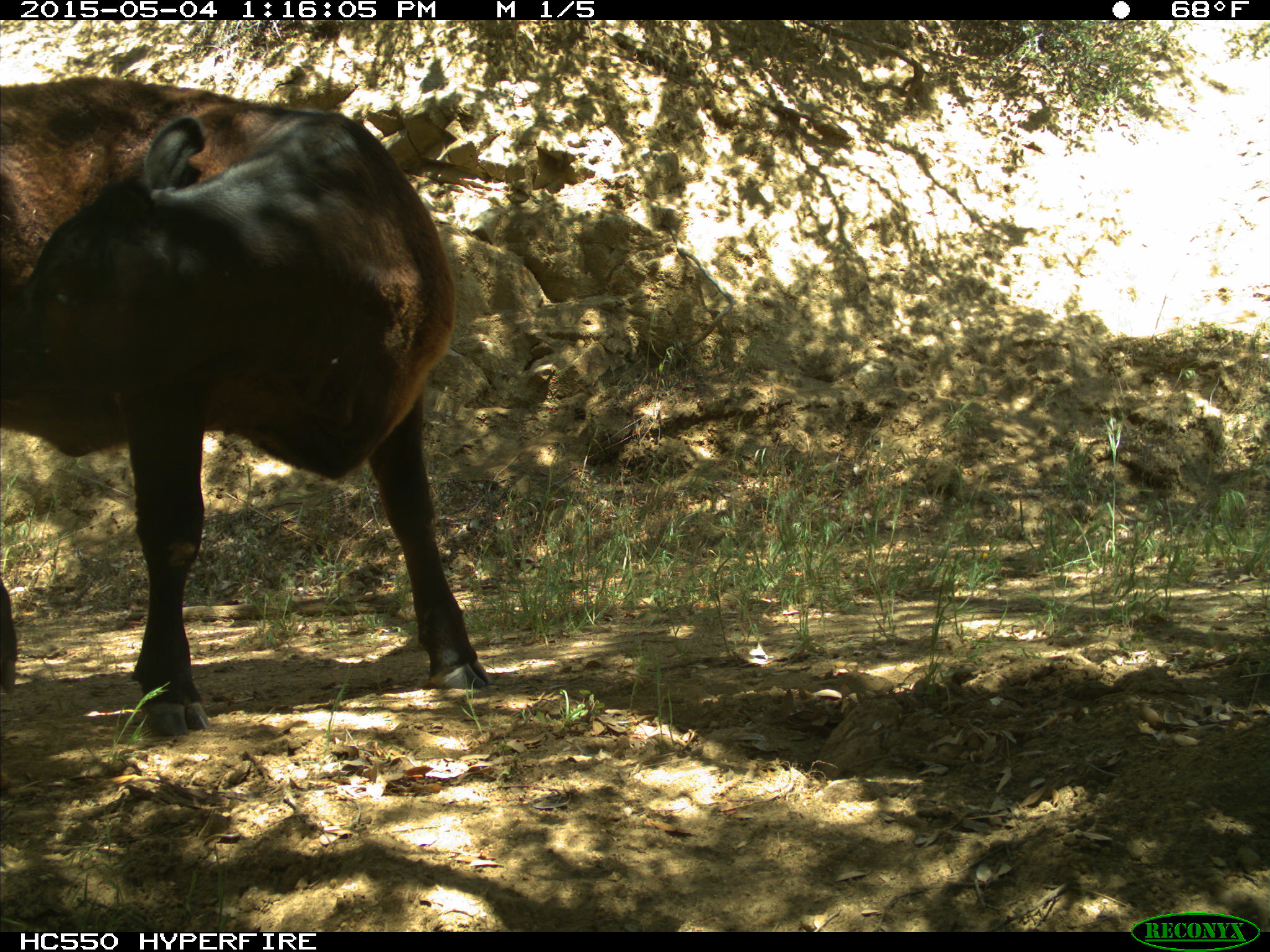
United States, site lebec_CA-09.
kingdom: Animalia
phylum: Chordata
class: Mammalia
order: Artiodactyla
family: Bovidae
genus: Bos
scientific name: Bos taurus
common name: domestic cow